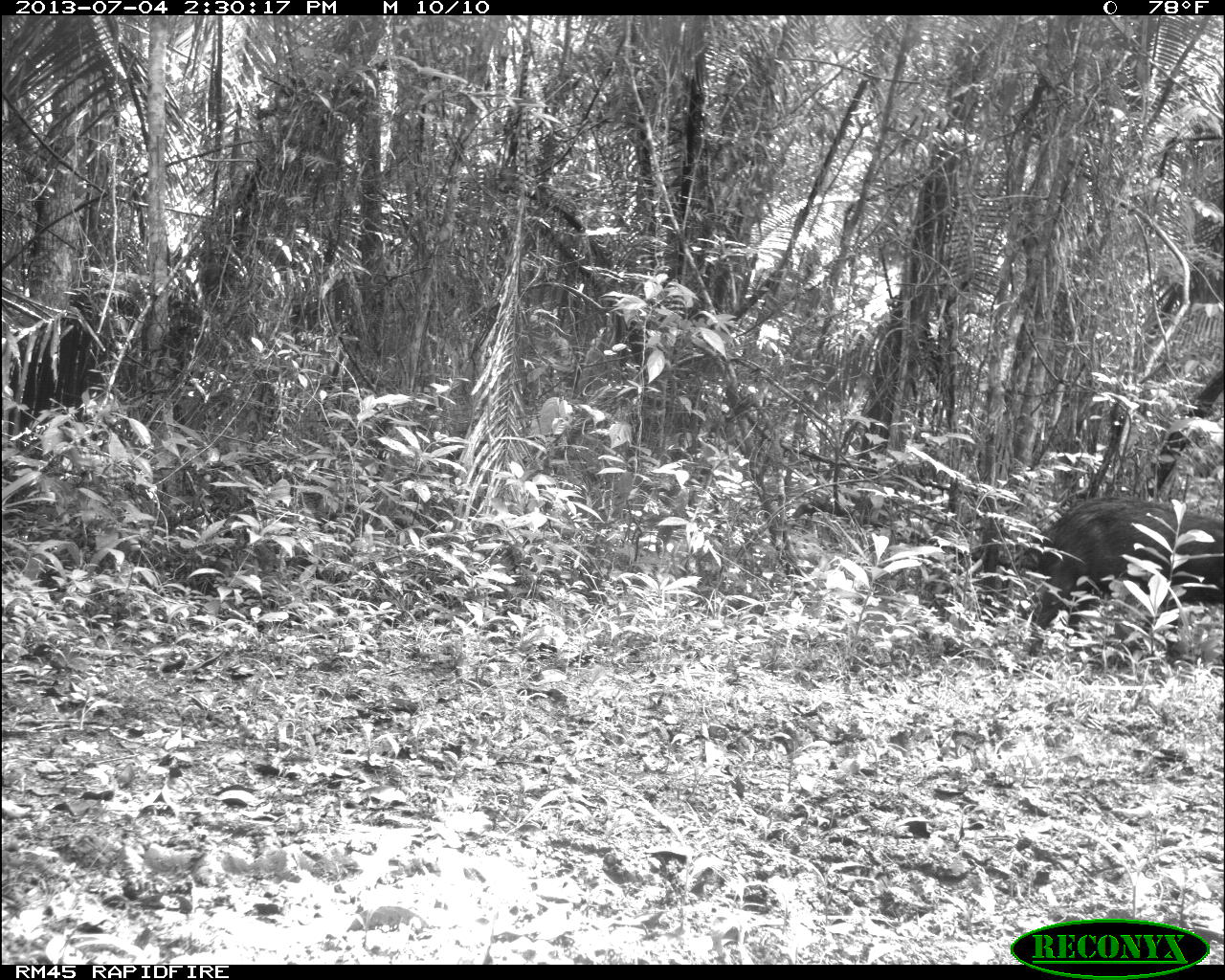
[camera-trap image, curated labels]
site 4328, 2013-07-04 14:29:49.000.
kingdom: Animalia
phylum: Chordata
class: Mammalia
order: Artiodactyla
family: Tayassuidae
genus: Tayassu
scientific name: Tayassu pecari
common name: white-lipped peccary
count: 44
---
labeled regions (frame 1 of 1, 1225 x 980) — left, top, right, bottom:
tayassu pecari: 1014, 493, 1225, 670